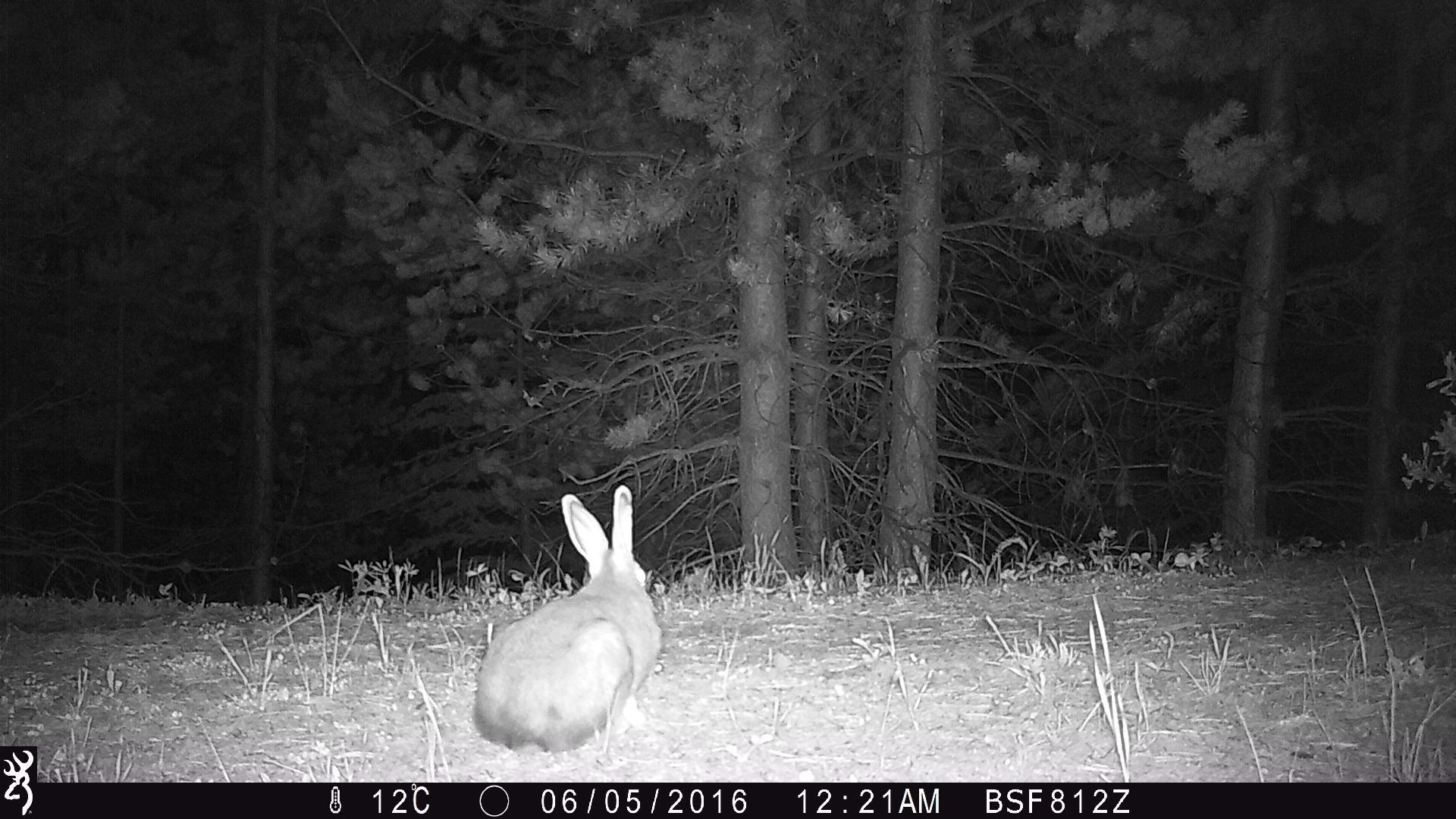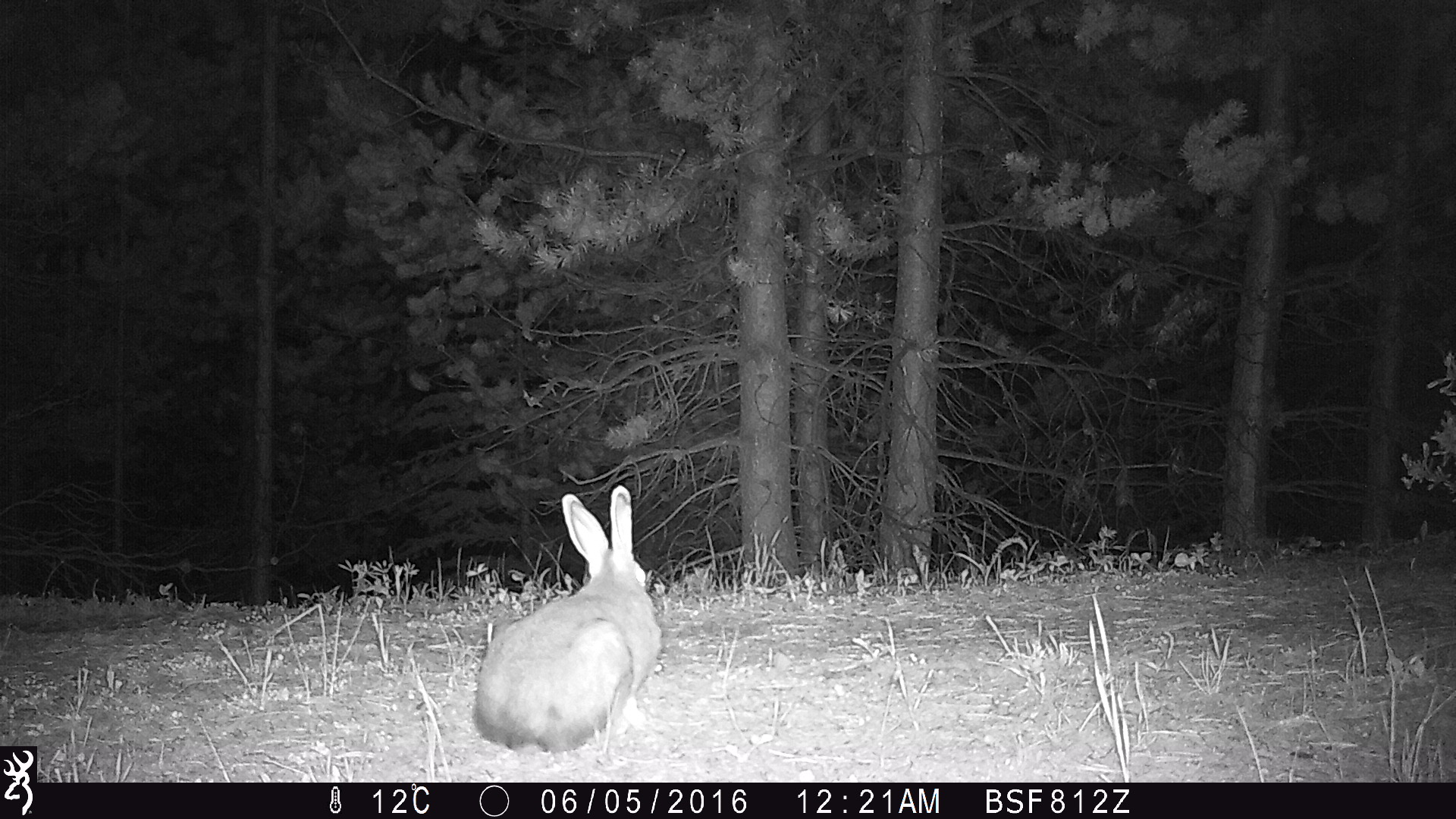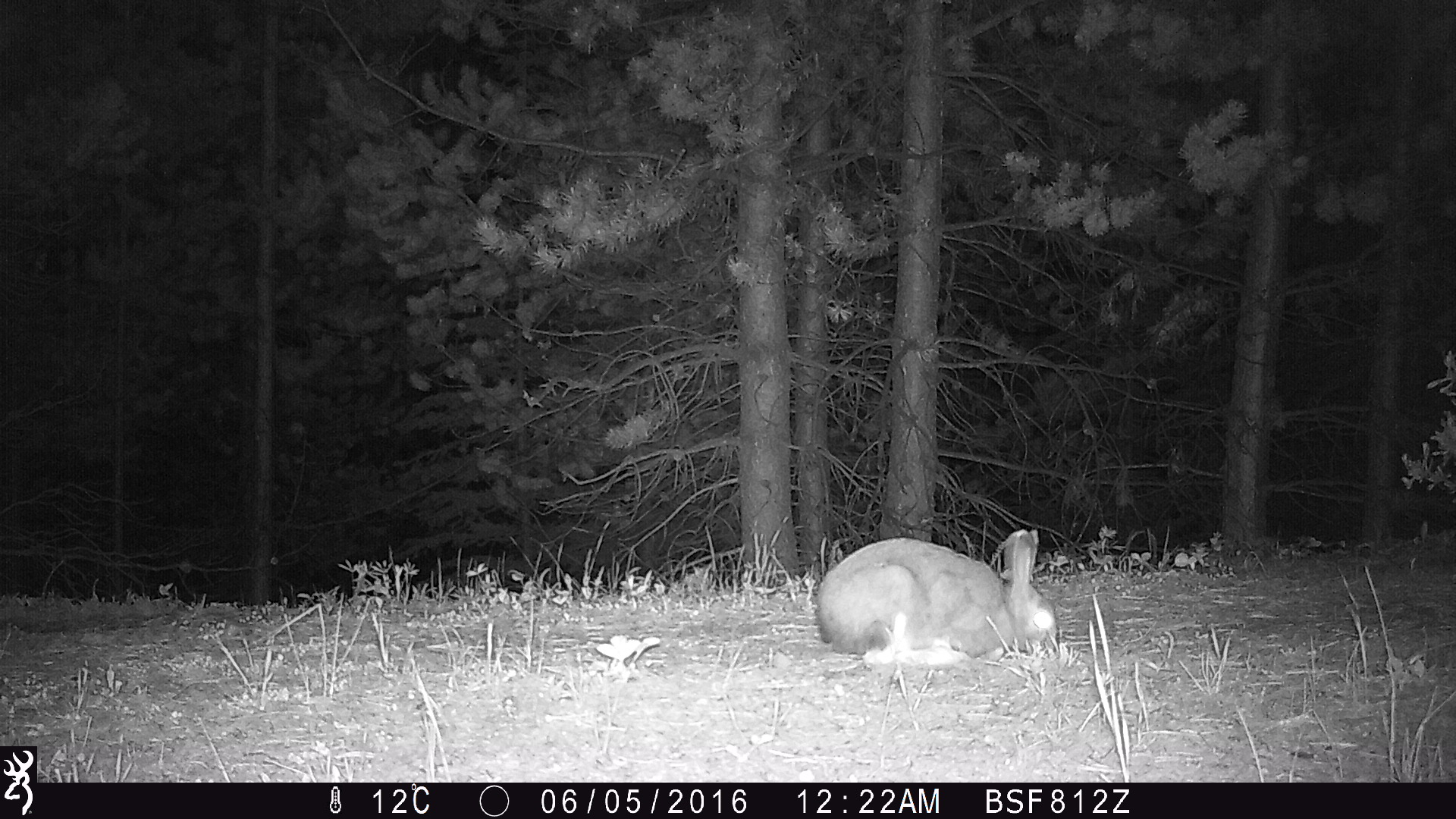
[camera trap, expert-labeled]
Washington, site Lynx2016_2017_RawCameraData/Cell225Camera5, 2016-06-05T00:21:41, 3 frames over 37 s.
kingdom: Animalia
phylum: Chordata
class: Mammalia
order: Lagomorpha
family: Leporidae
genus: Lepus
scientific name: Lepus americanus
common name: snowshoe hare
Lepus americanus (snowshoe hare). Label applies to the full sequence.